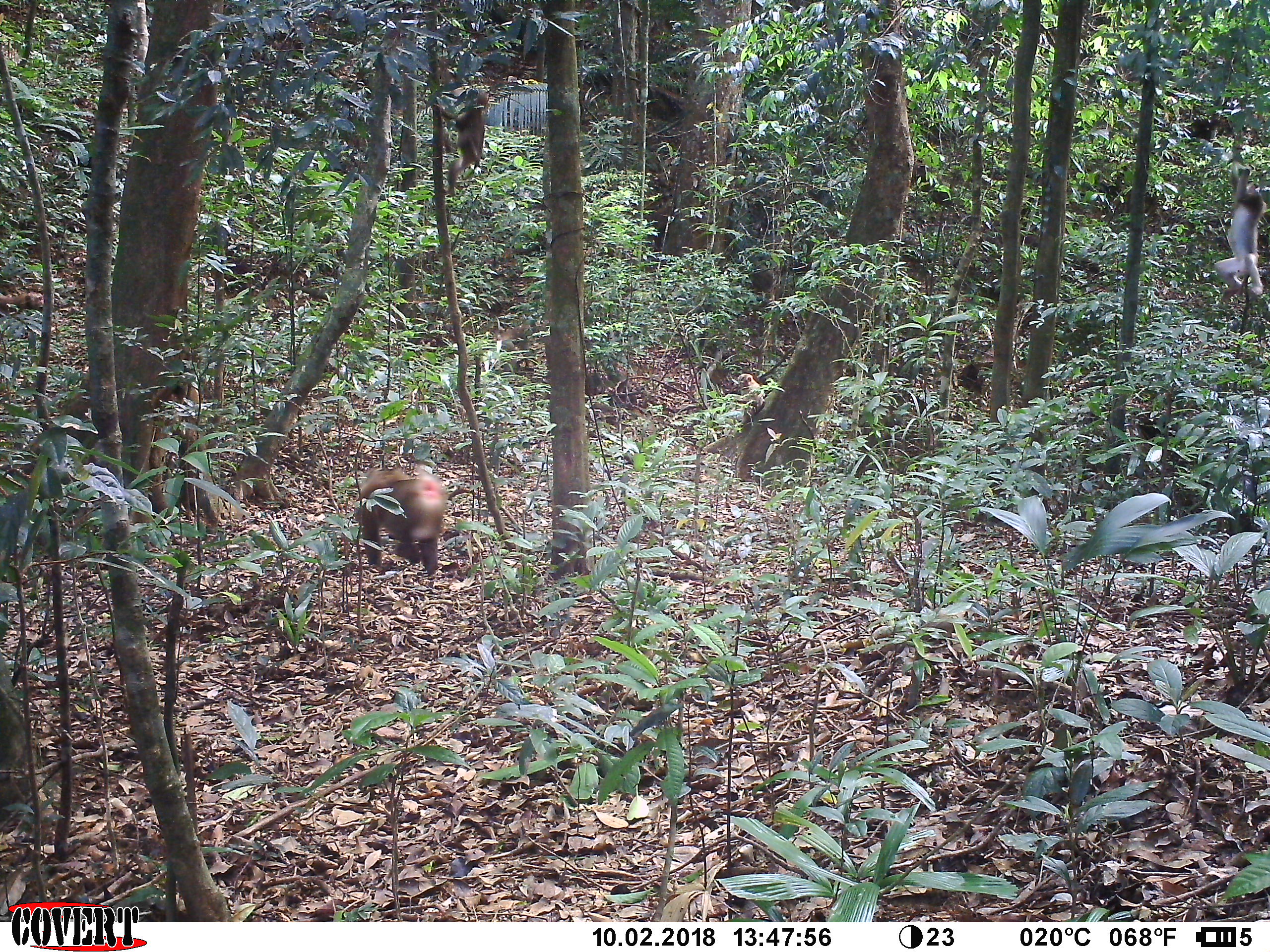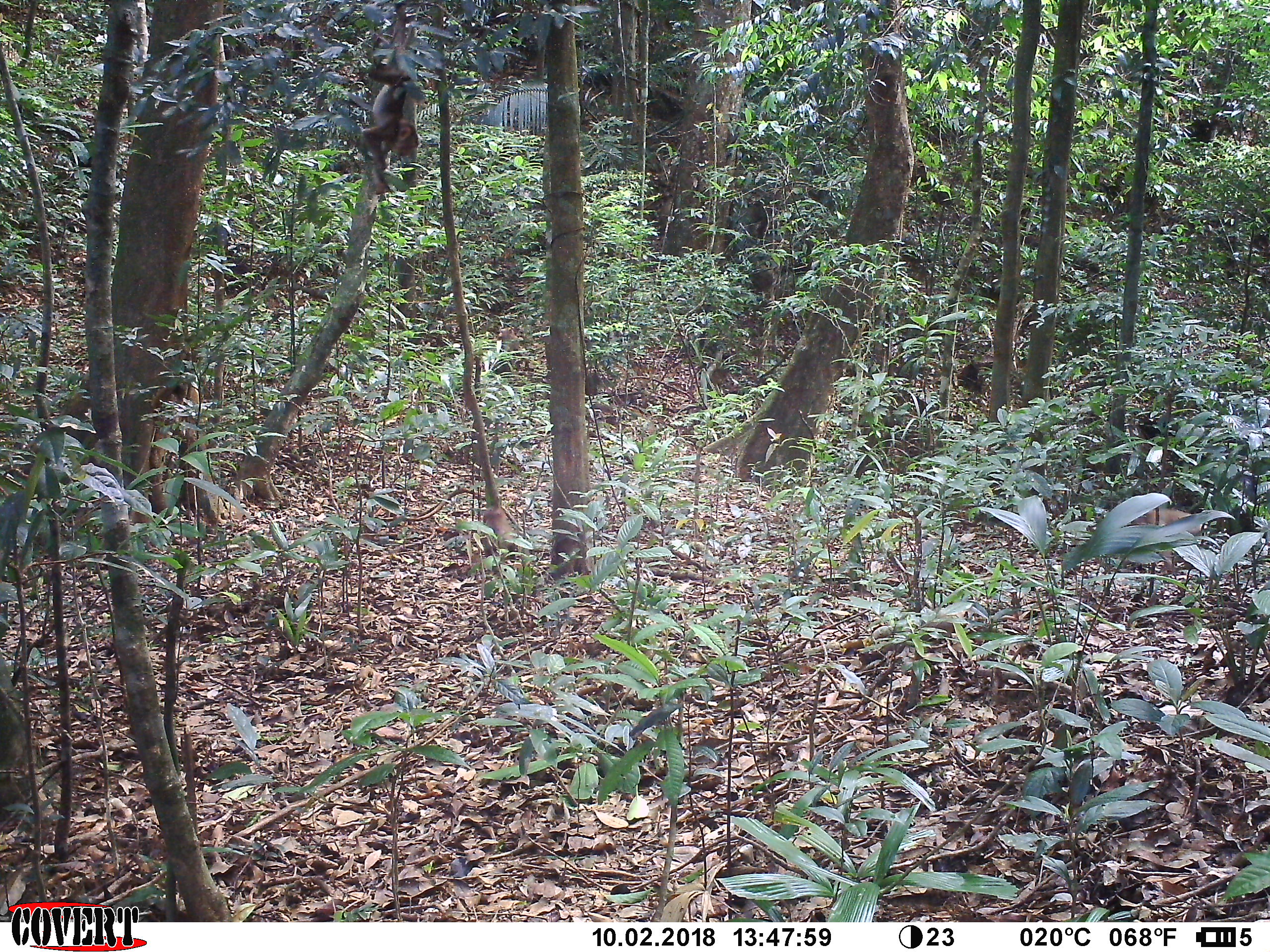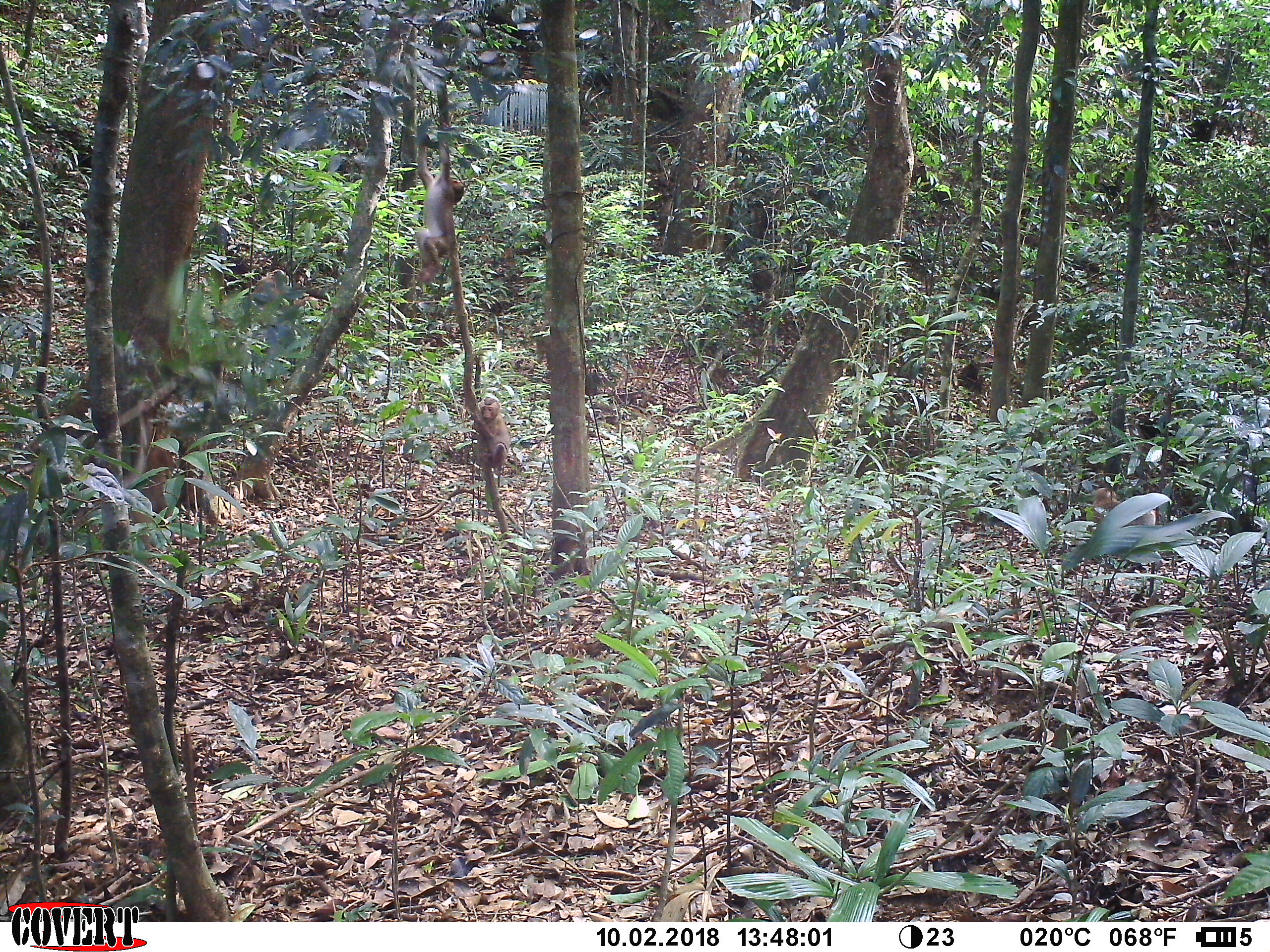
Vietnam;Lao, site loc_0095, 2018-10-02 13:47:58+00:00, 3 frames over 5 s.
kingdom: Animalia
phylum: Chordata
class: Mammalia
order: Primates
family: Cercopithecidae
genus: Macaca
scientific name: Macaca nemestrina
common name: pig-tailed macaque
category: pig tailed macaque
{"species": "pig tailed macaque (pig-tailed macaque) (Macaca nemestrina)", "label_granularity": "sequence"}